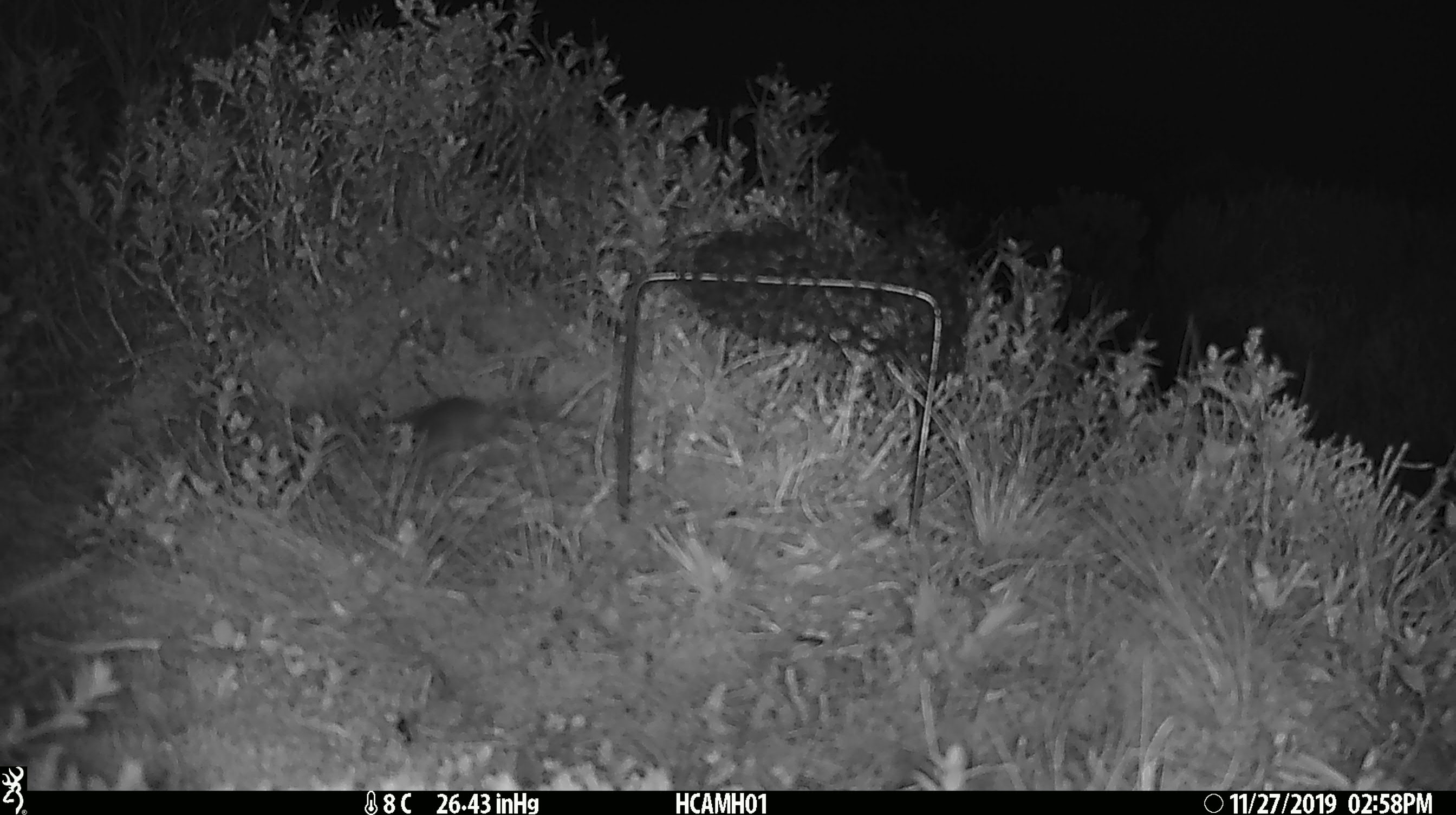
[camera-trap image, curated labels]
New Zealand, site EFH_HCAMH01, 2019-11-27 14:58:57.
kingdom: Animalia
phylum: Chordata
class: Mammalia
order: Rodentia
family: Muridae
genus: Mus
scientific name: Mus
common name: mouse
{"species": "mouse (Mus)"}